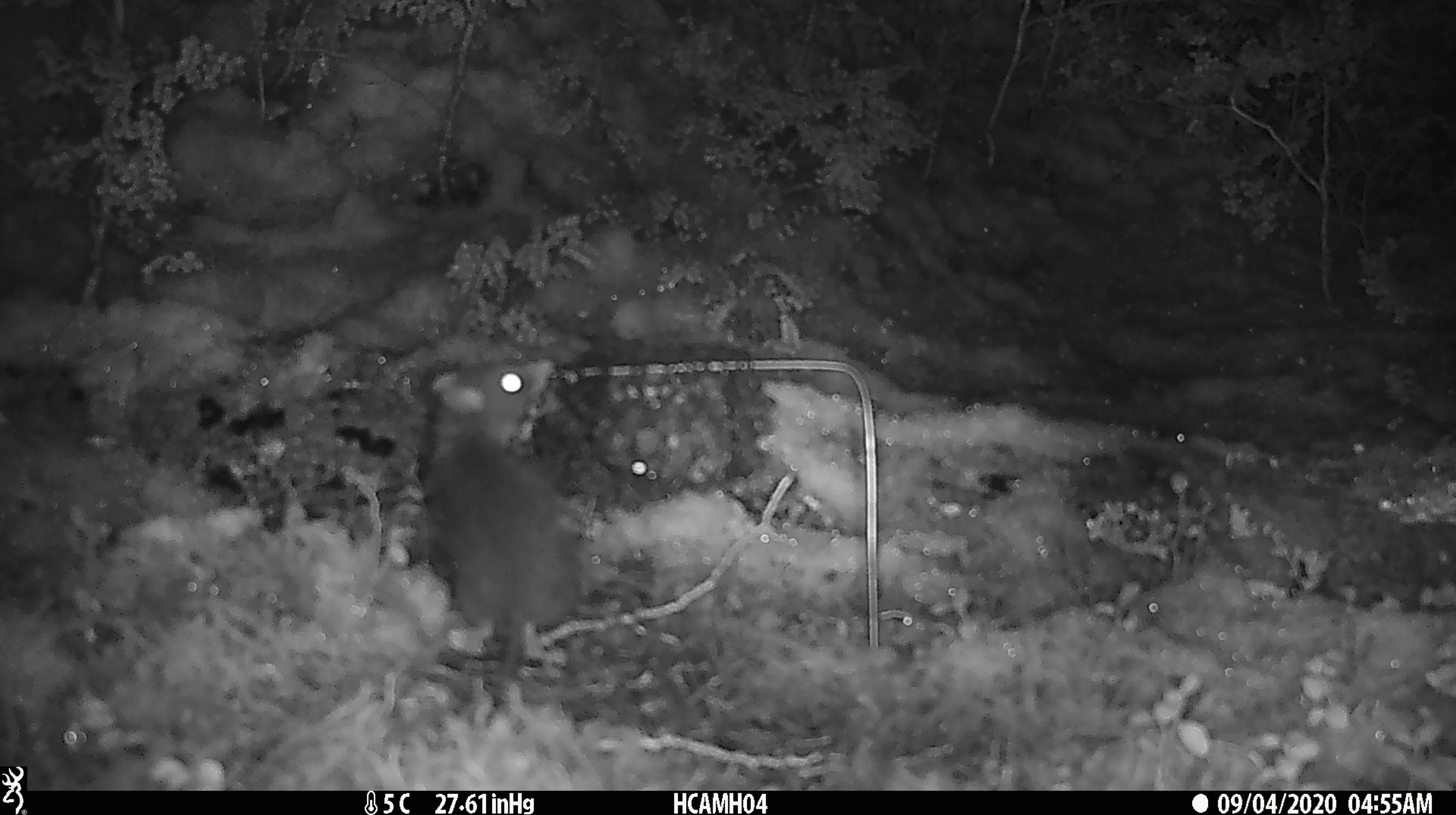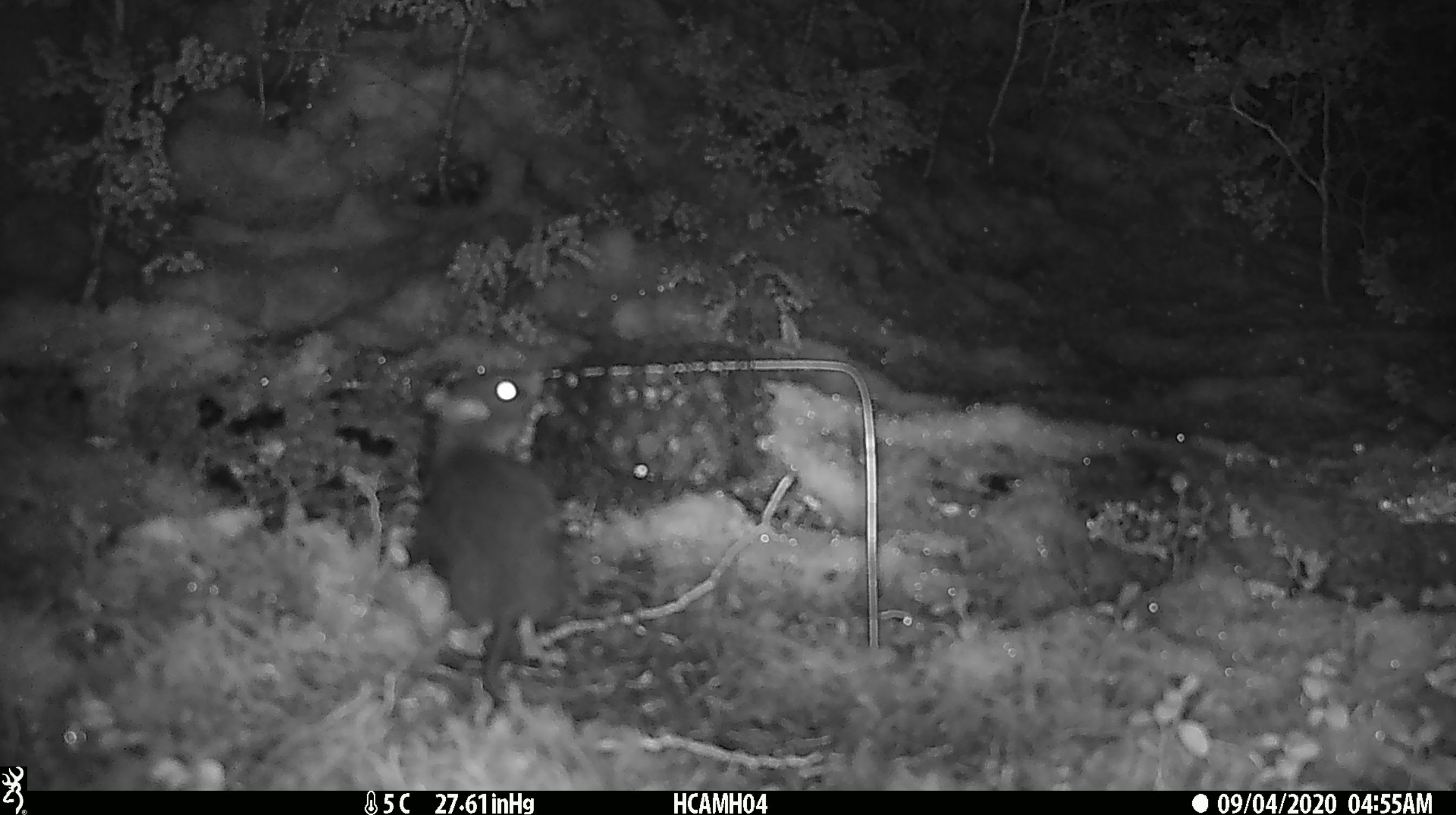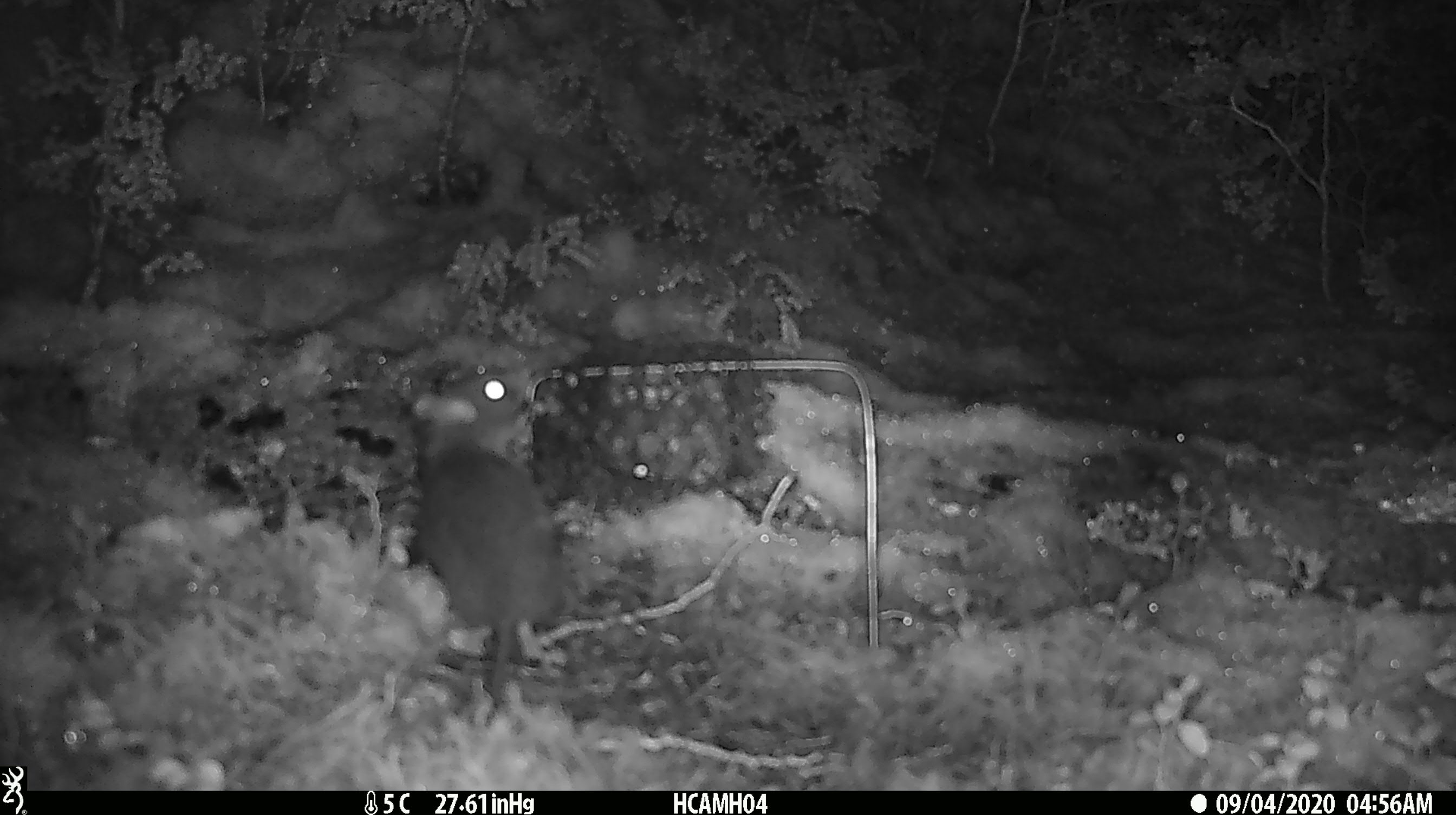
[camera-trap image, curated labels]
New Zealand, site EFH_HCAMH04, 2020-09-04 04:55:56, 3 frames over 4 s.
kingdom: Animalia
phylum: Chordata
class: Mammalia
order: Rodentia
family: Muridae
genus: Rattus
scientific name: Rattus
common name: rat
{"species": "rat (Rattus)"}